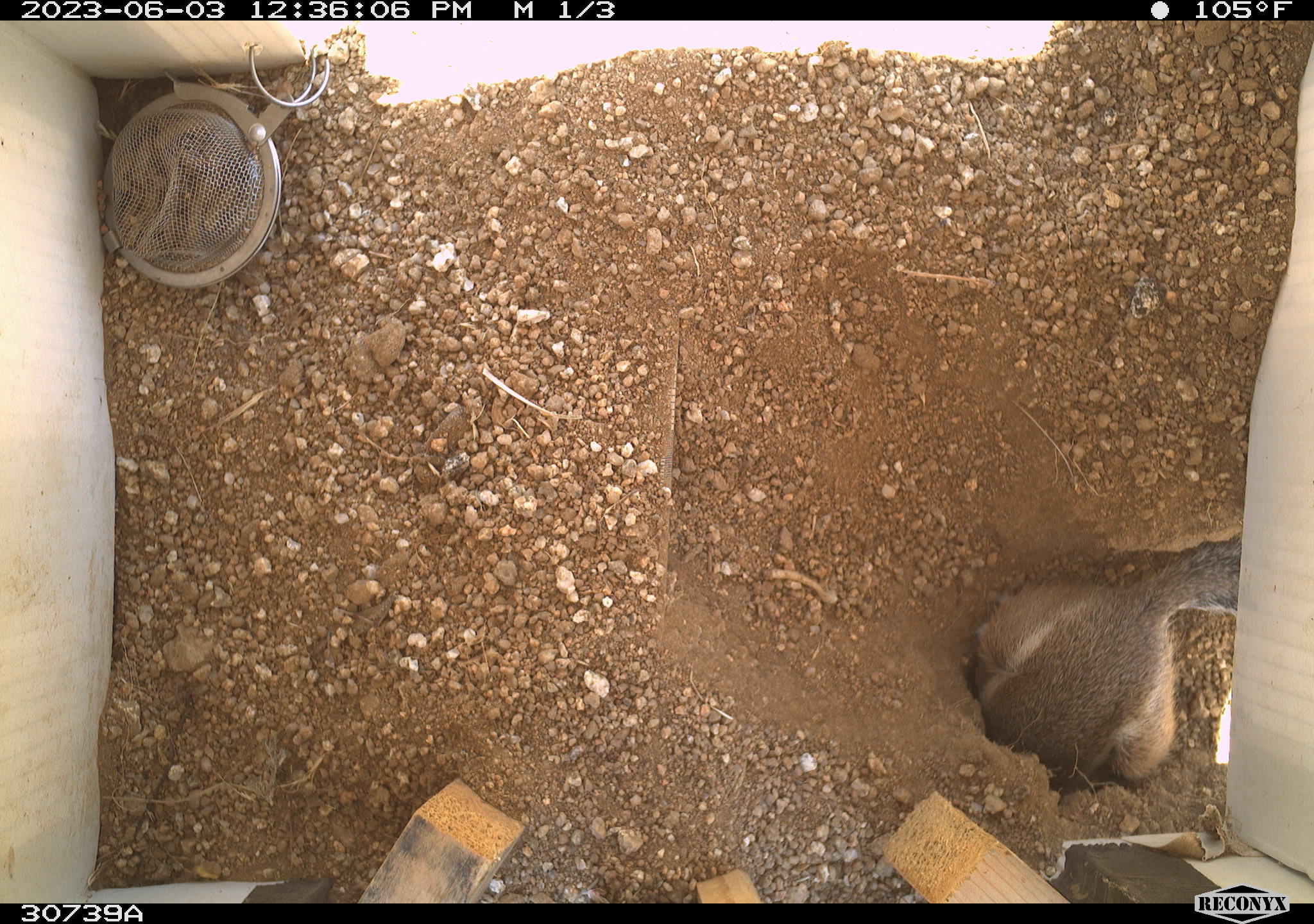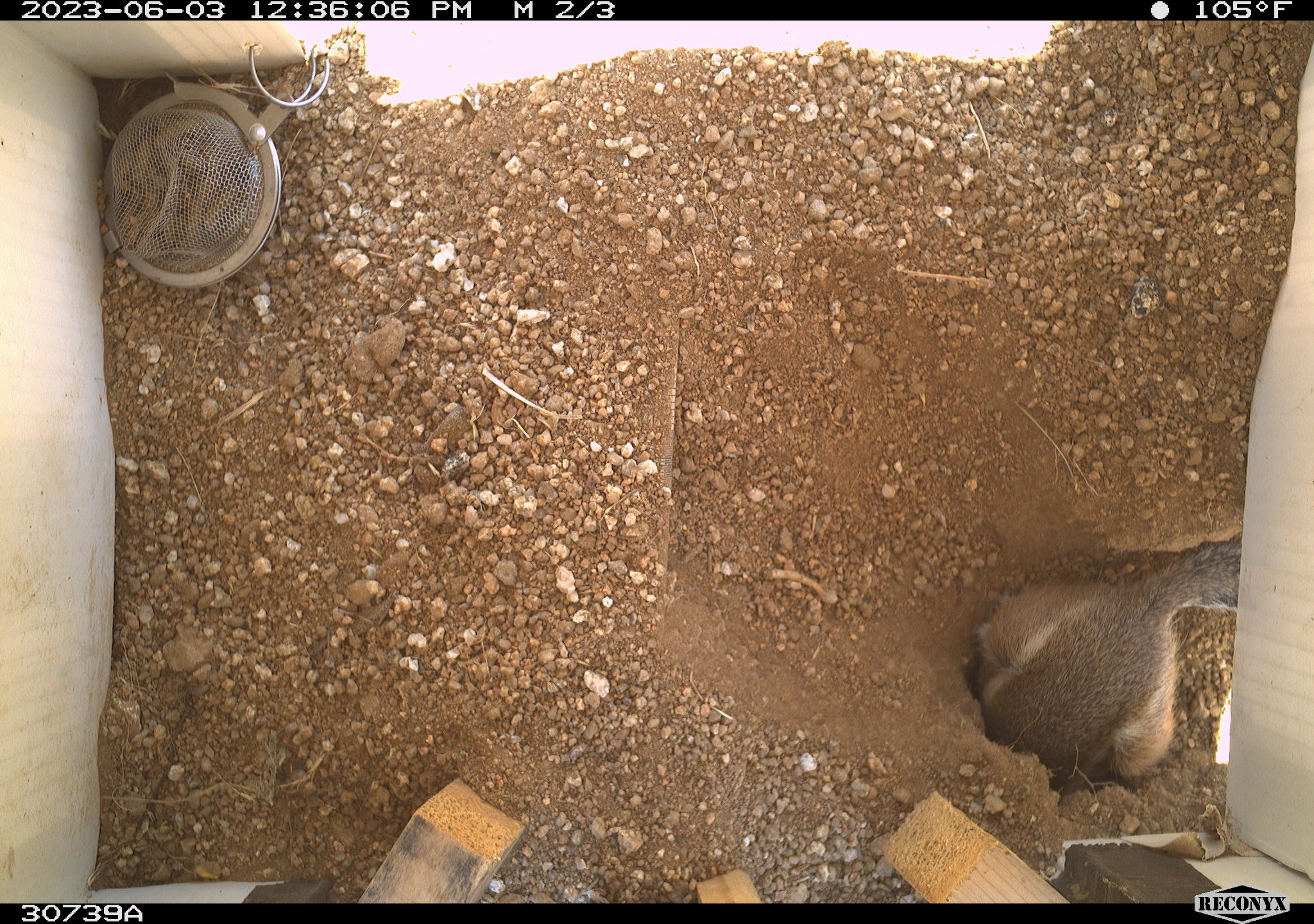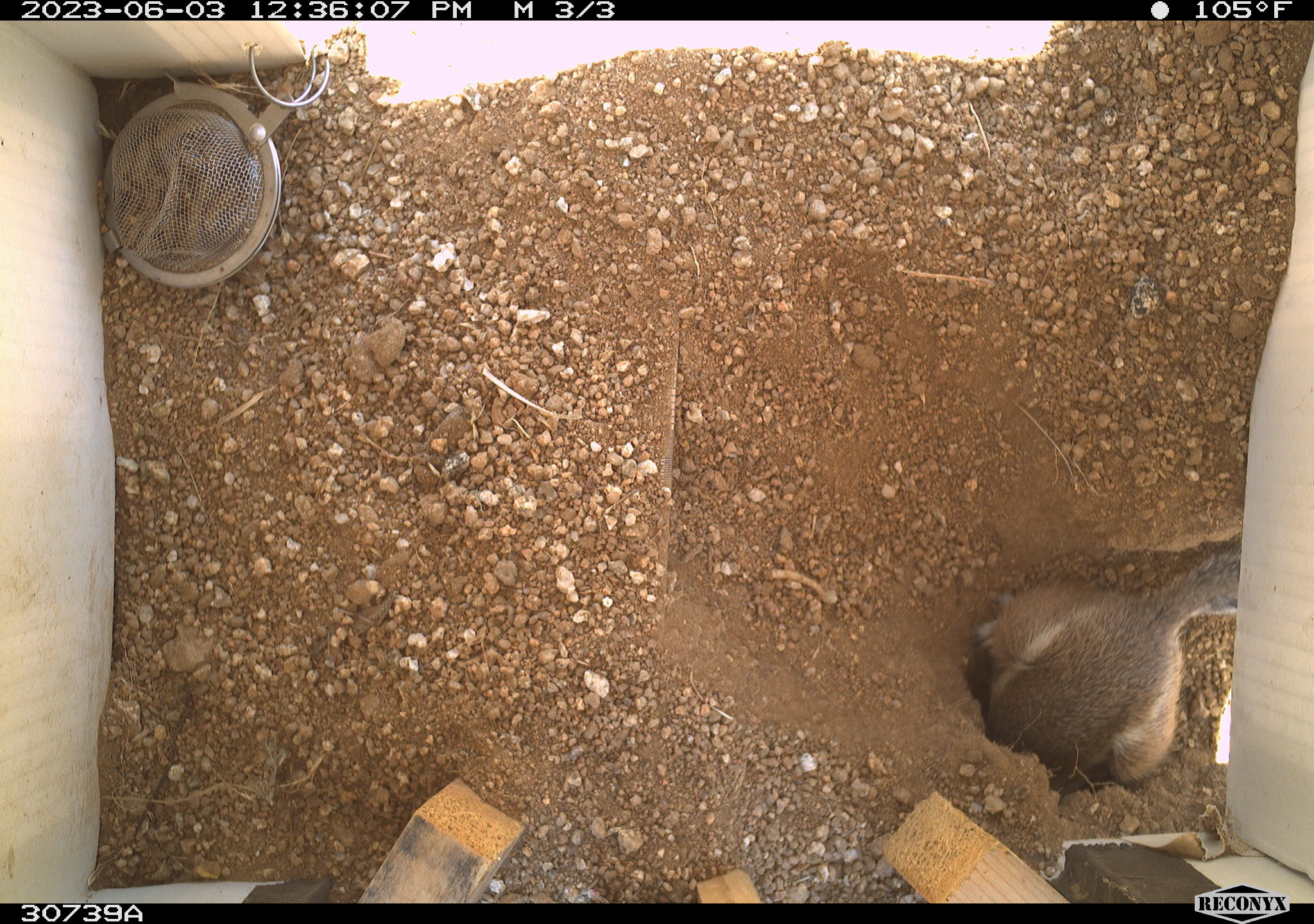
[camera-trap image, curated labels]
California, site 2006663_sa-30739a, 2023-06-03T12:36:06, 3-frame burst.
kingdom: Animalia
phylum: Chordata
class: Mammalia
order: Rodentia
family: Sciuridae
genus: Ammospermophilus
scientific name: Ammospermophilus leucurus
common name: white-tailed antelope squirrel